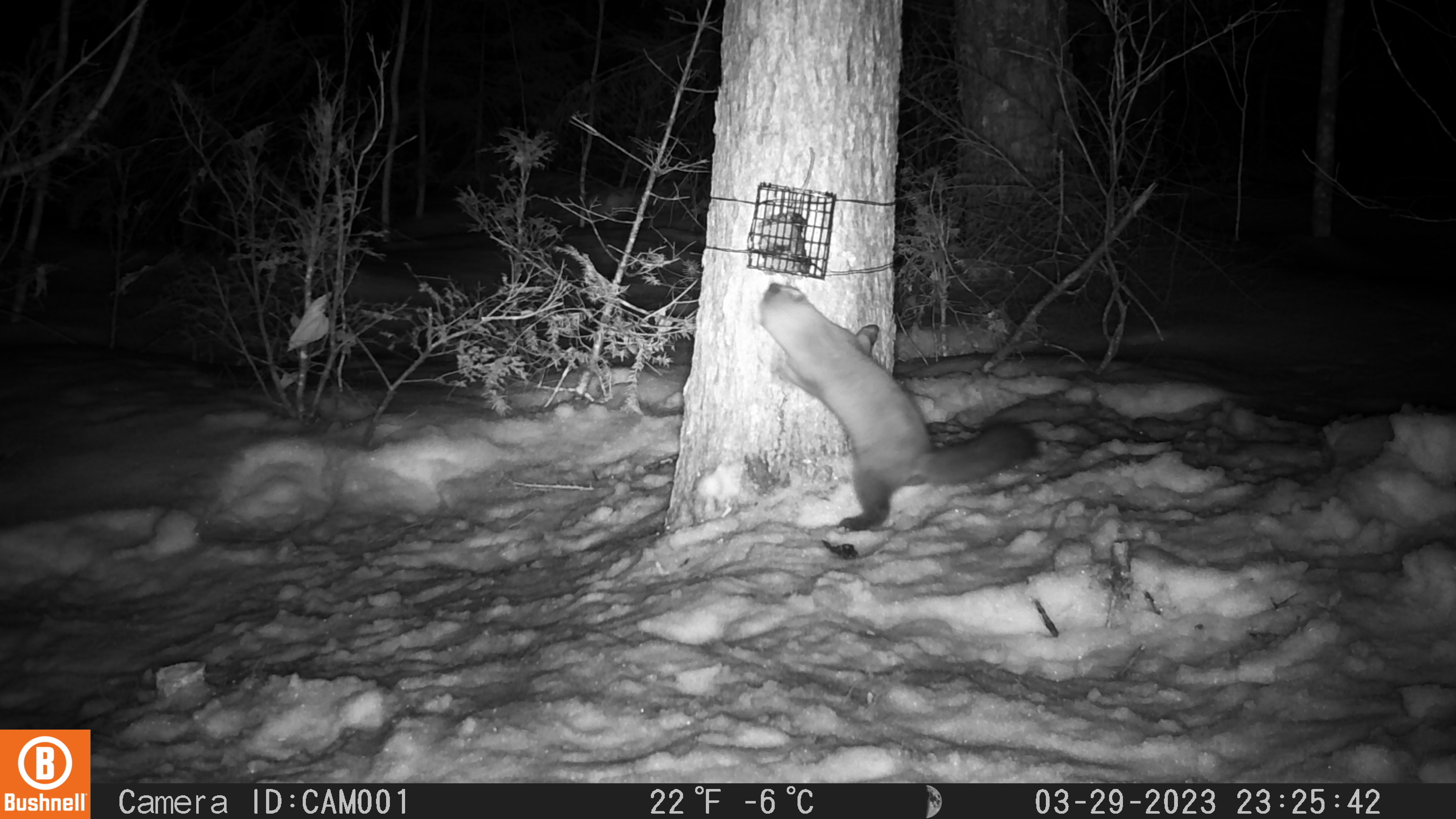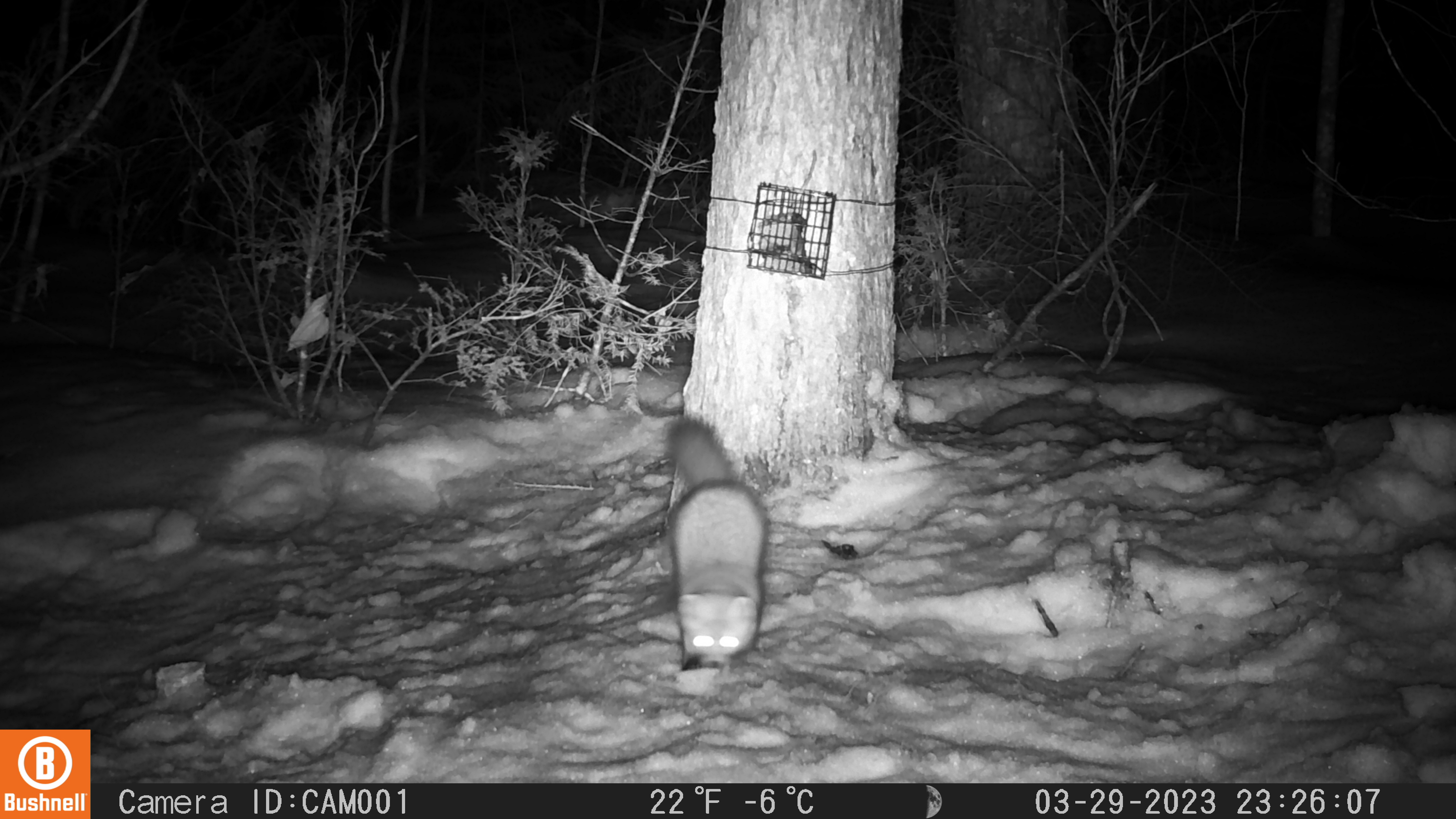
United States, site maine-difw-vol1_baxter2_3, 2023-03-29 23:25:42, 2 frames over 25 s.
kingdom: Animalia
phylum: Chordata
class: Mammalia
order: Carnivora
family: Mustelidae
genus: Martes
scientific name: Martes americana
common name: american marten